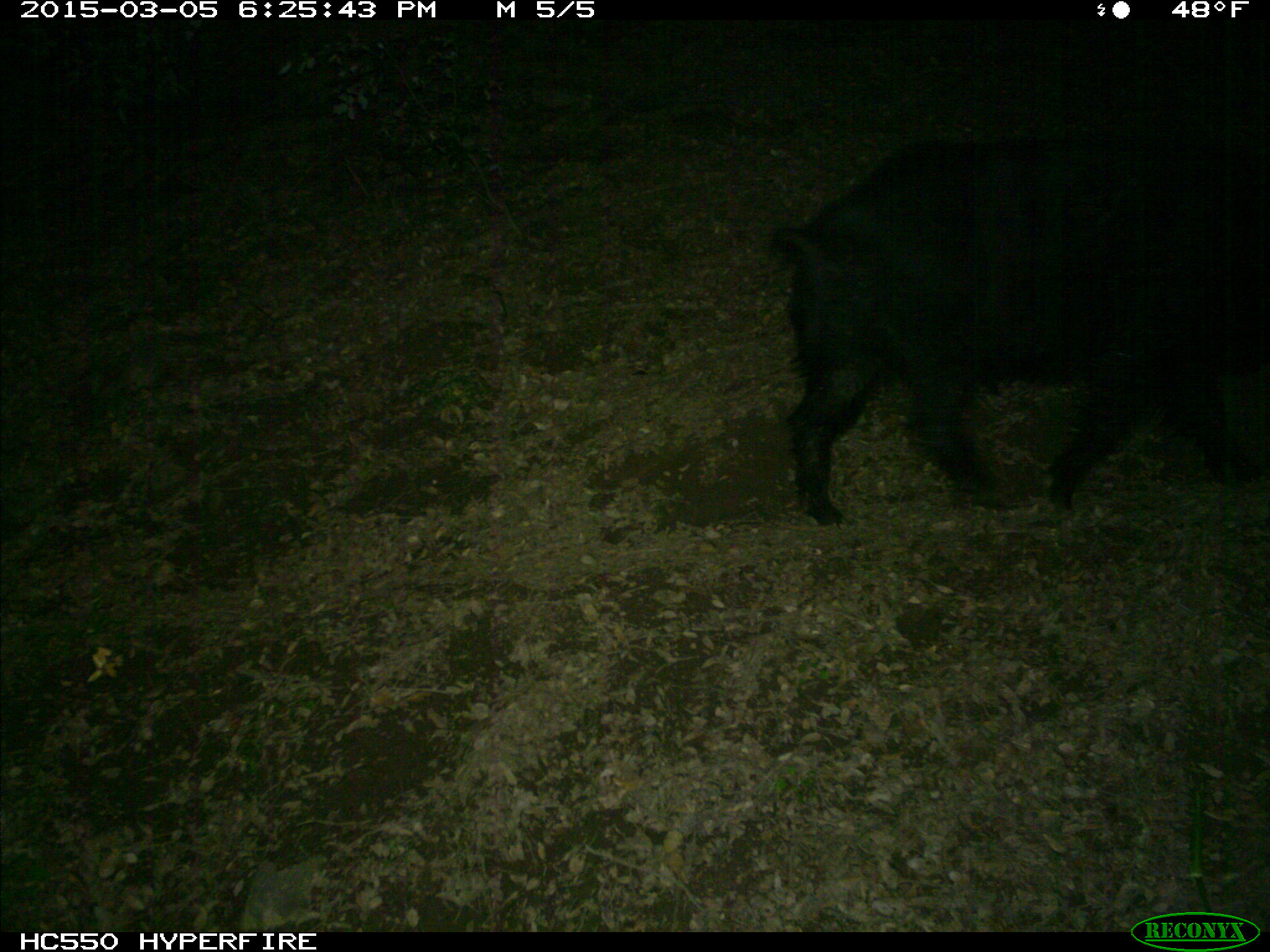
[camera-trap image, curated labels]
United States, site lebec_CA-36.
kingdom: Animalia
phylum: Chordata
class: Mammalia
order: Artiodactyla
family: Suidae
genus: Sus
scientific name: Sus scrofa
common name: wild boar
Sus scrofa (wild boar).